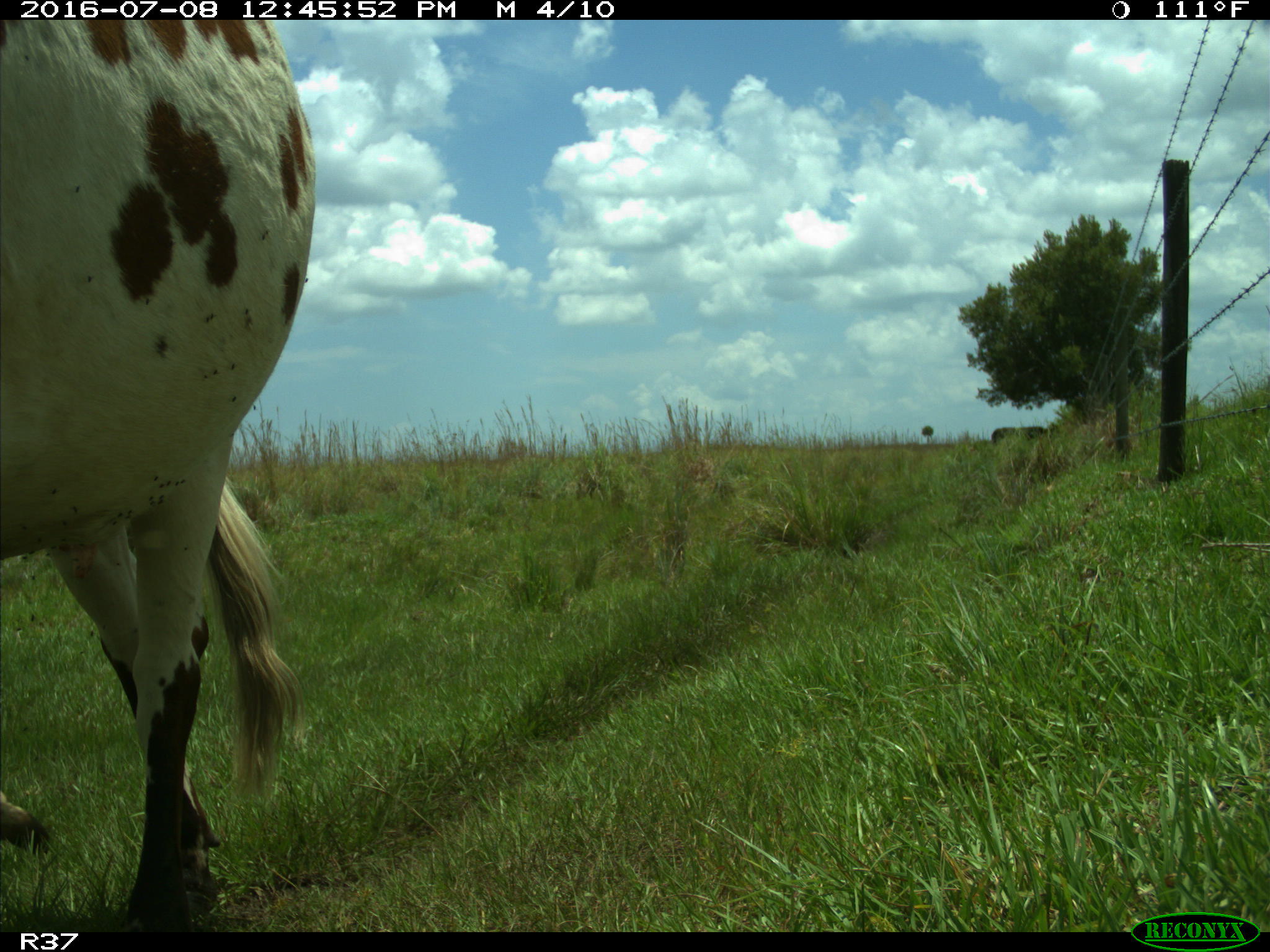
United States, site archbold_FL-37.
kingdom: Animalia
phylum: Chordata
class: Mammalia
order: Artiodactyla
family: Bovidae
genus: Bos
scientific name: Bos taurus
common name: domestic cow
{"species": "Bos taurus (domestic cow)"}